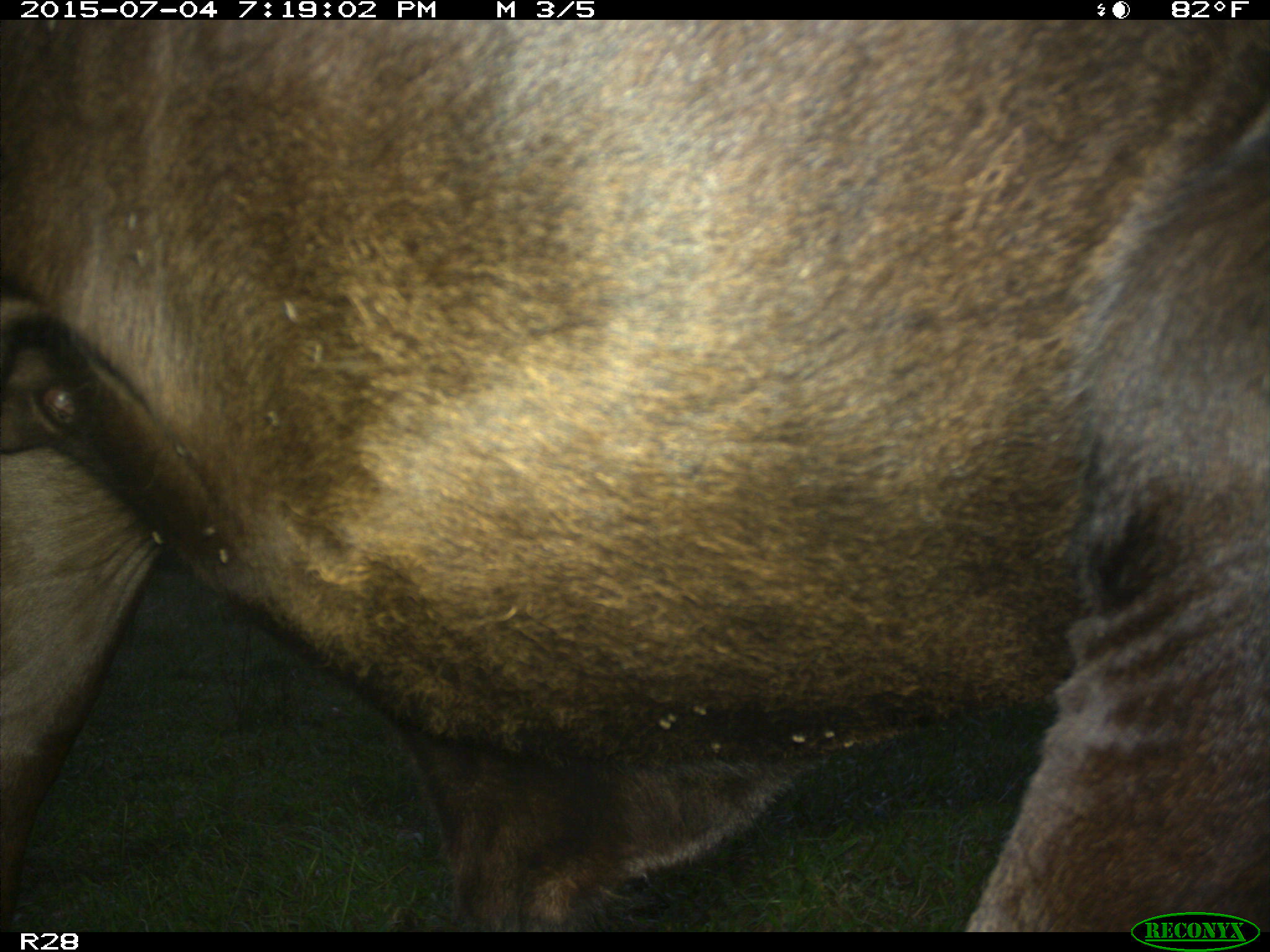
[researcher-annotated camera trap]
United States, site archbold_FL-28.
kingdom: Animalia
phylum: Chordata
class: Mammalia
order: Artiodactyla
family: Bovidae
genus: Bos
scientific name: Bos taurus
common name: domestic cow